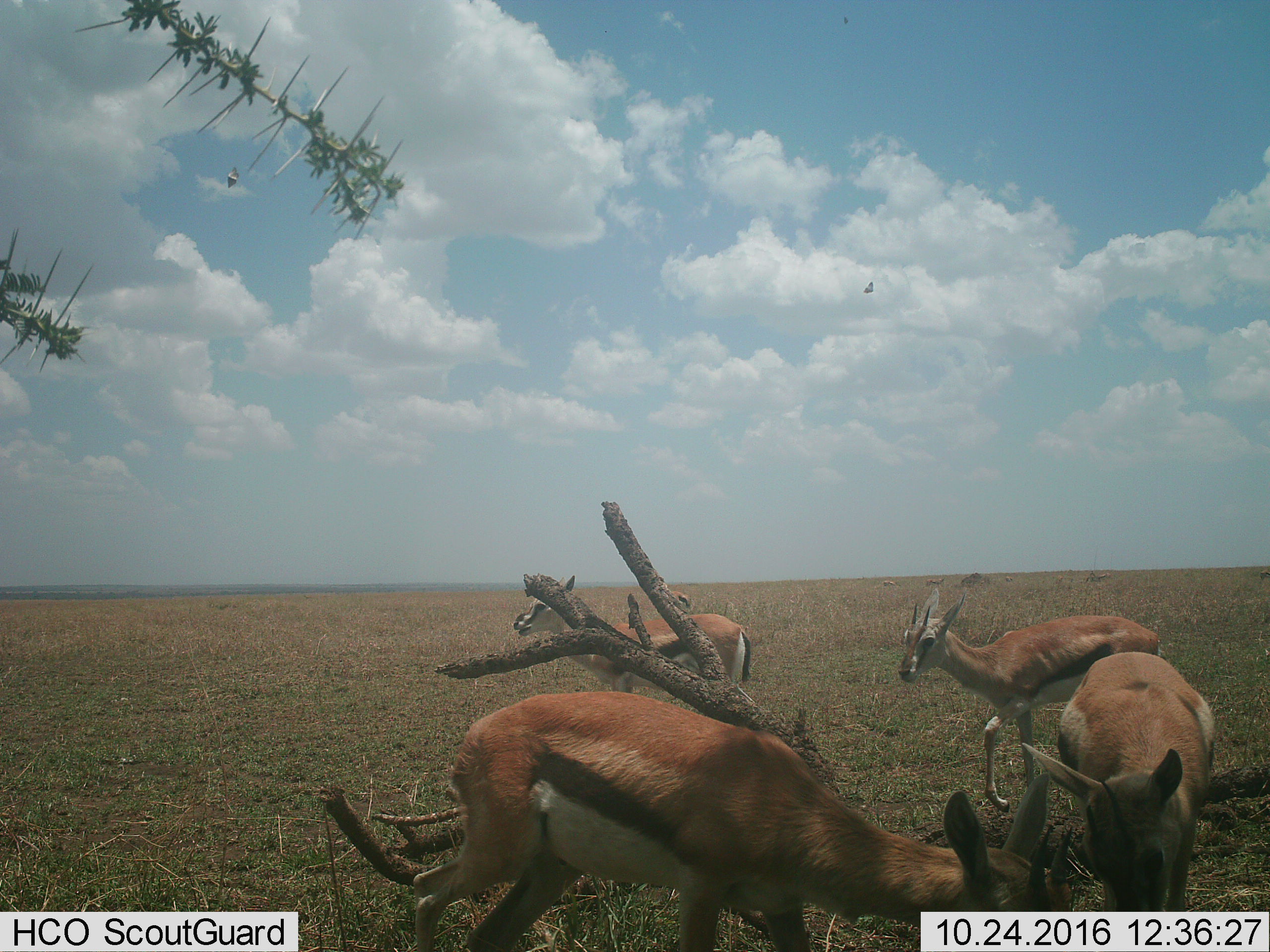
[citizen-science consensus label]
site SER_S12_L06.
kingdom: Animalia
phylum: Chordata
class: Mammalia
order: Artiodactyla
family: Bovidae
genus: Eudorcas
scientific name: Eudorcas thomsonii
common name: thomson's gazelle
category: gazellethomsons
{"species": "gazellethomsons (thomson's gazelle) (Eudorcas thomsonii)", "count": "4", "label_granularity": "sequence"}